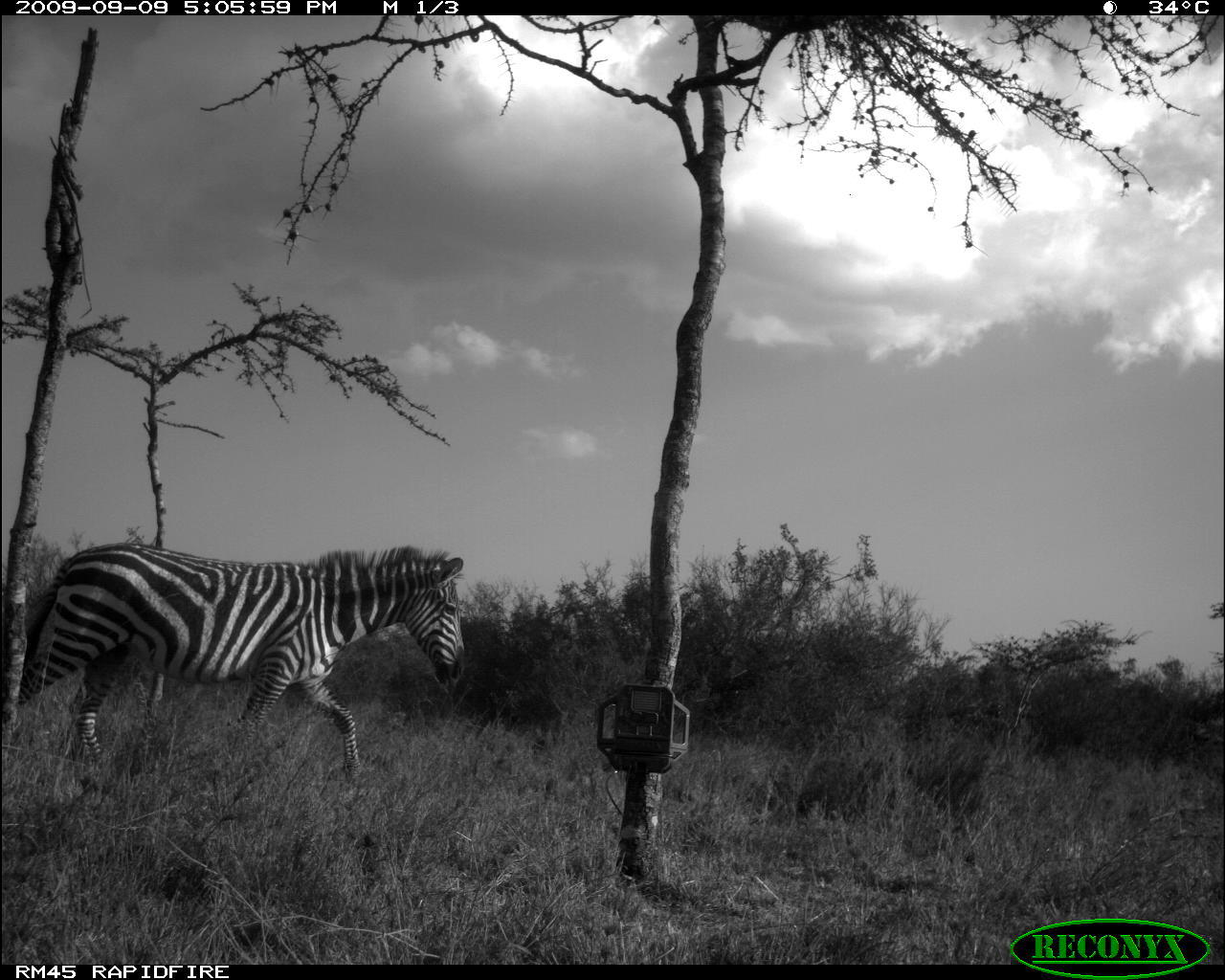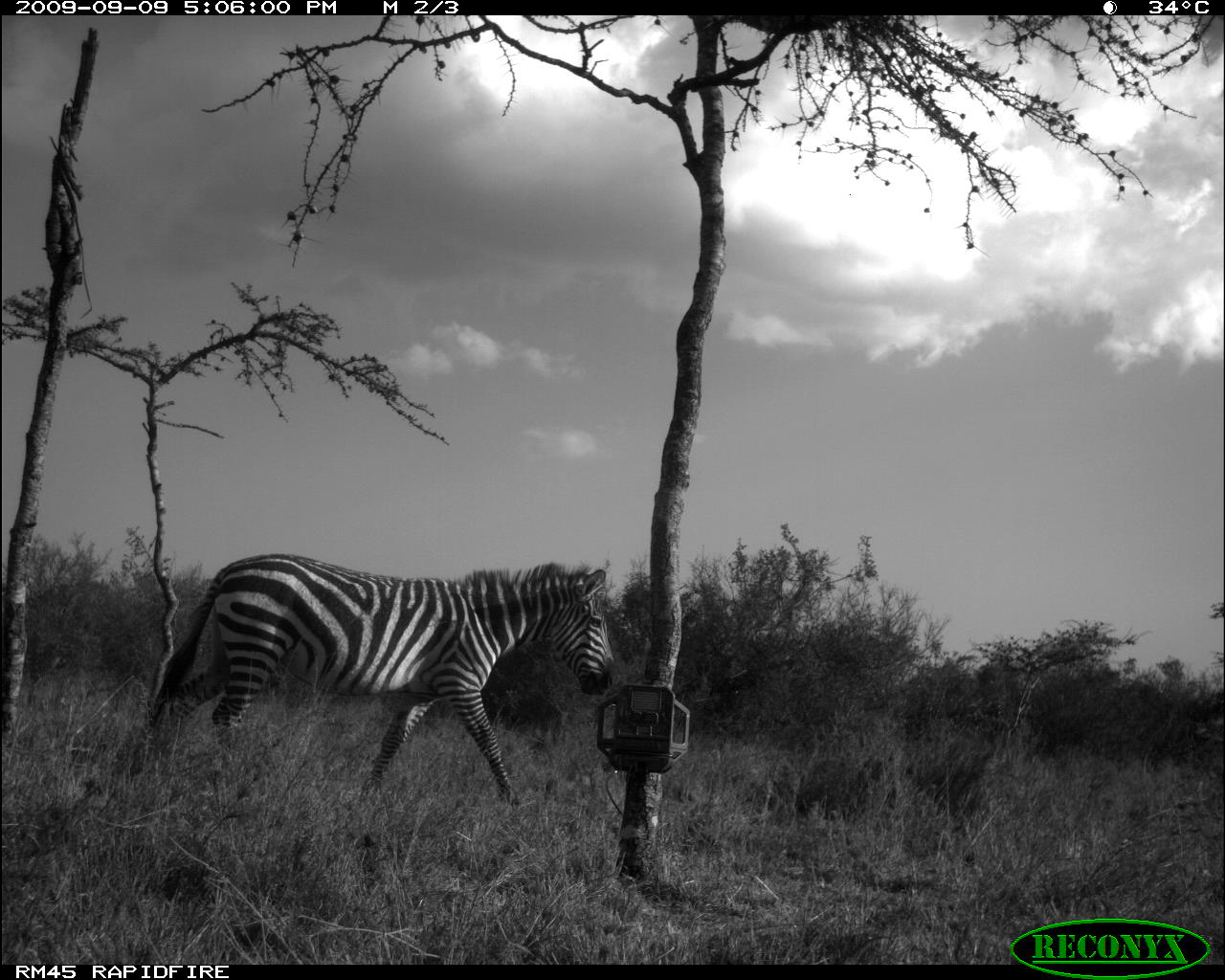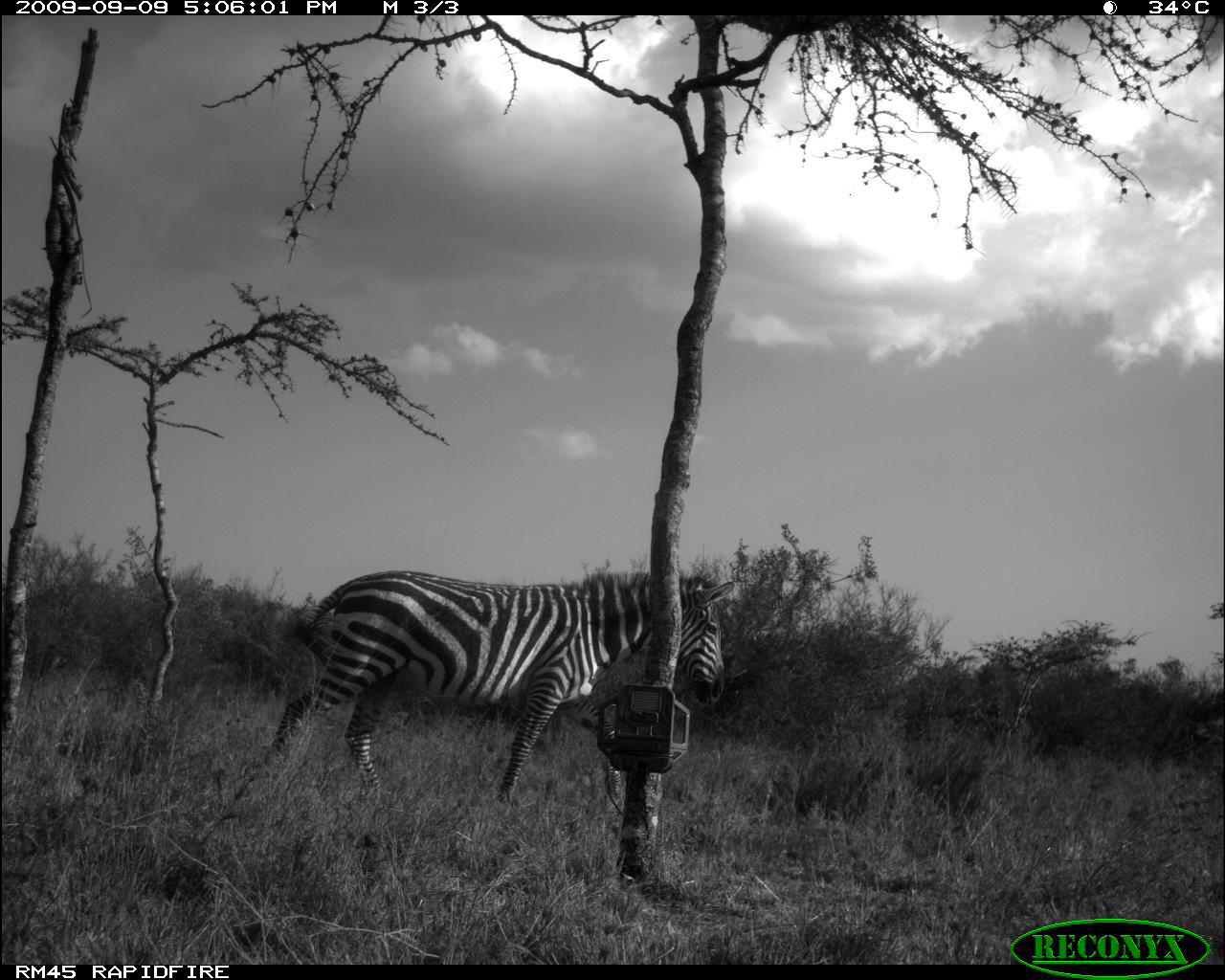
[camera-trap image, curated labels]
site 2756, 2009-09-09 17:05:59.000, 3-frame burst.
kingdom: Animalia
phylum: Chordata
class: Mammalia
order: Perissodactyla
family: Equidae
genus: Equus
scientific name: Equus quagga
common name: plains zebra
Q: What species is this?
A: Equus quagga (plains zebra).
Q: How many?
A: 1.